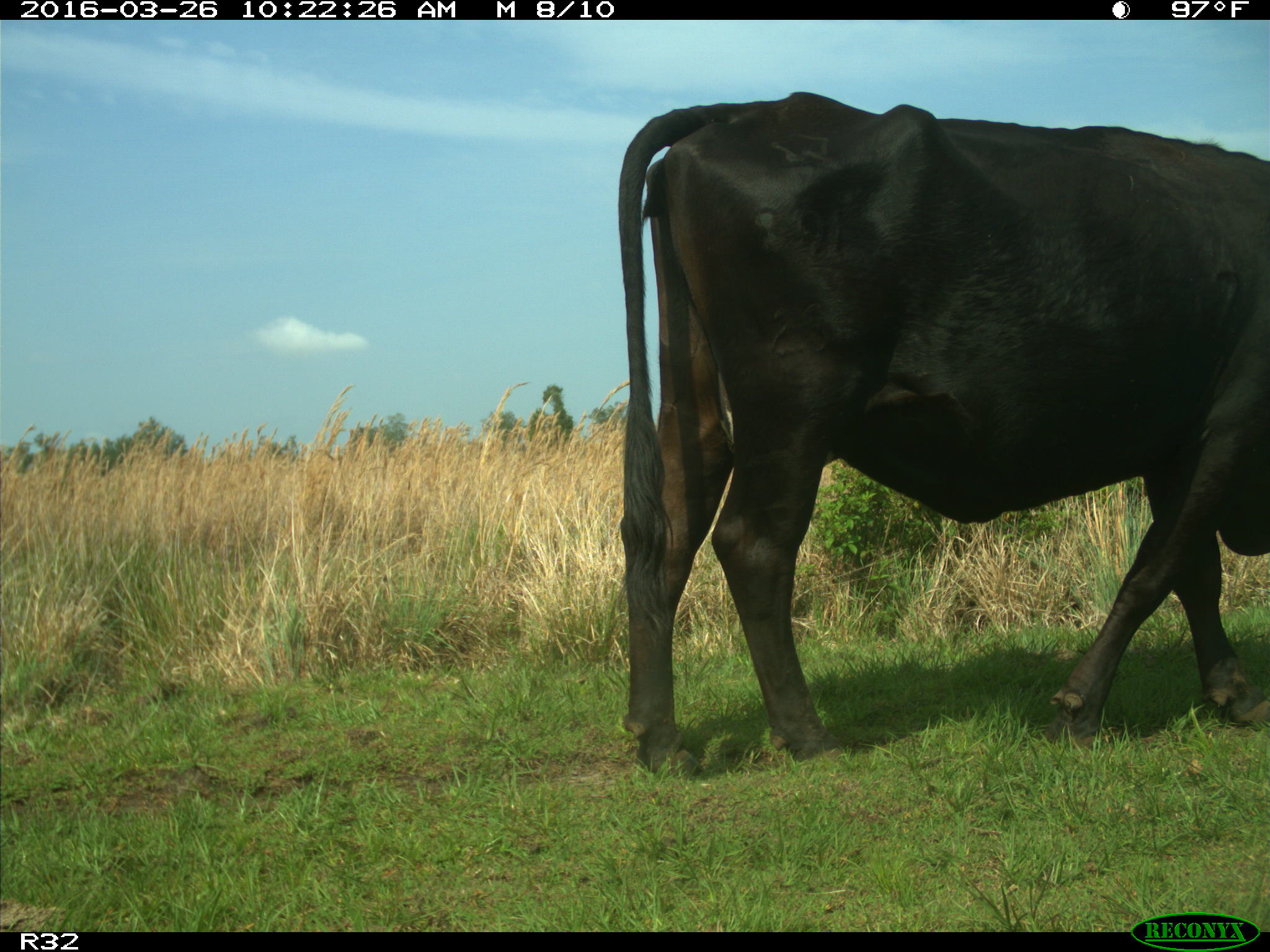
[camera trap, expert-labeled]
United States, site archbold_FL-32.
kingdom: Animalia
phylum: Chordata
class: Mammalia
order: Artiodactyla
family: Bovidae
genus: Bos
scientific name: Bos taurus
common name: domestic cow